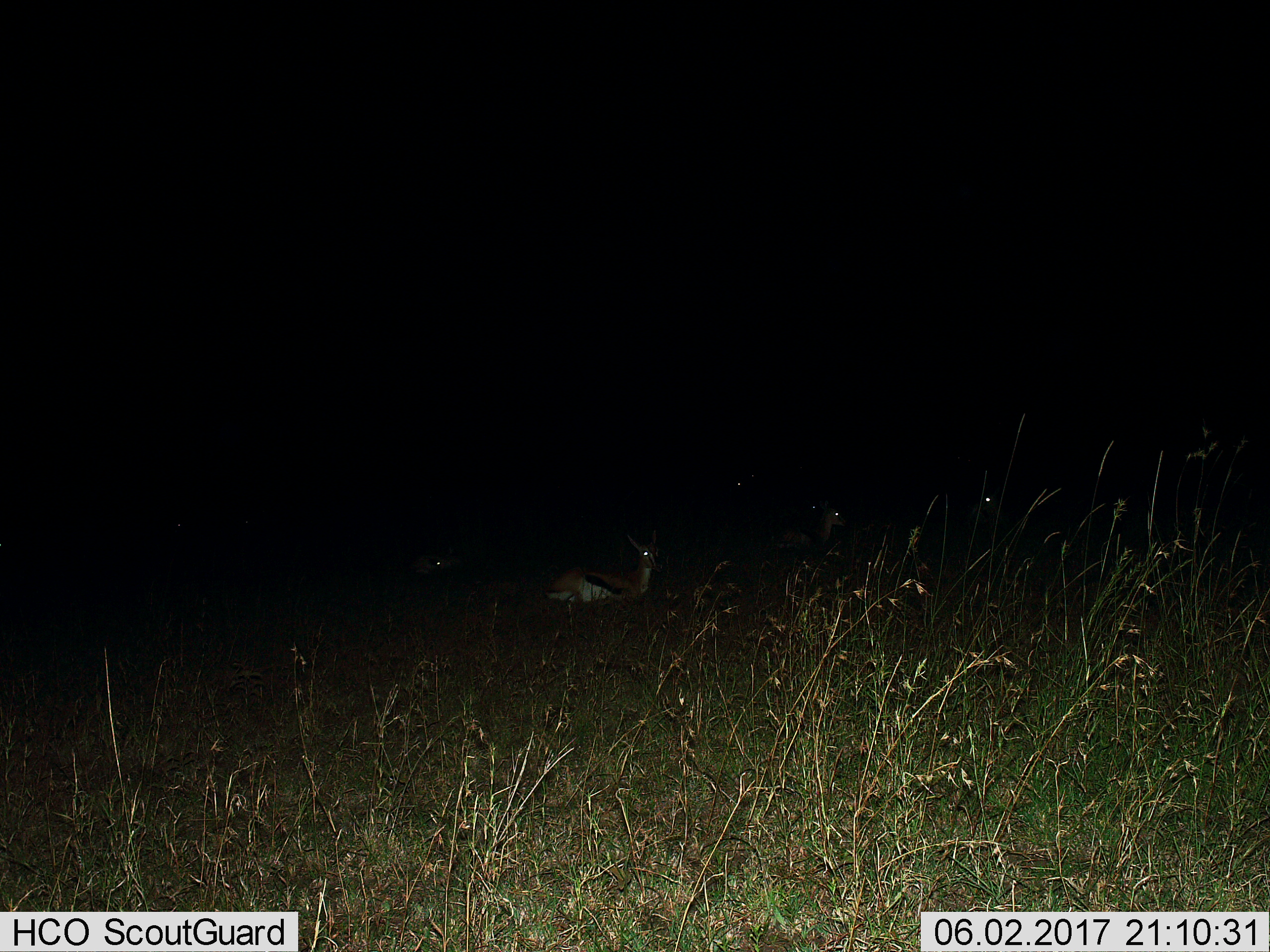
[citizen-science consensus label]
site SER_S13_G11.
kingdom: Animalia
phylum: Chordata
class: Mammalia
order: Artiodactyla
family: Bovidae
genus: Eudorcas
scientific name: Eudorcas thomsonii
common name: thomson's gazelle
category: gazellethomsons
Gazellethomsons (thomson's gazelle) (Eudorcas thomsonii), count 5. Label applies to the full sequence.